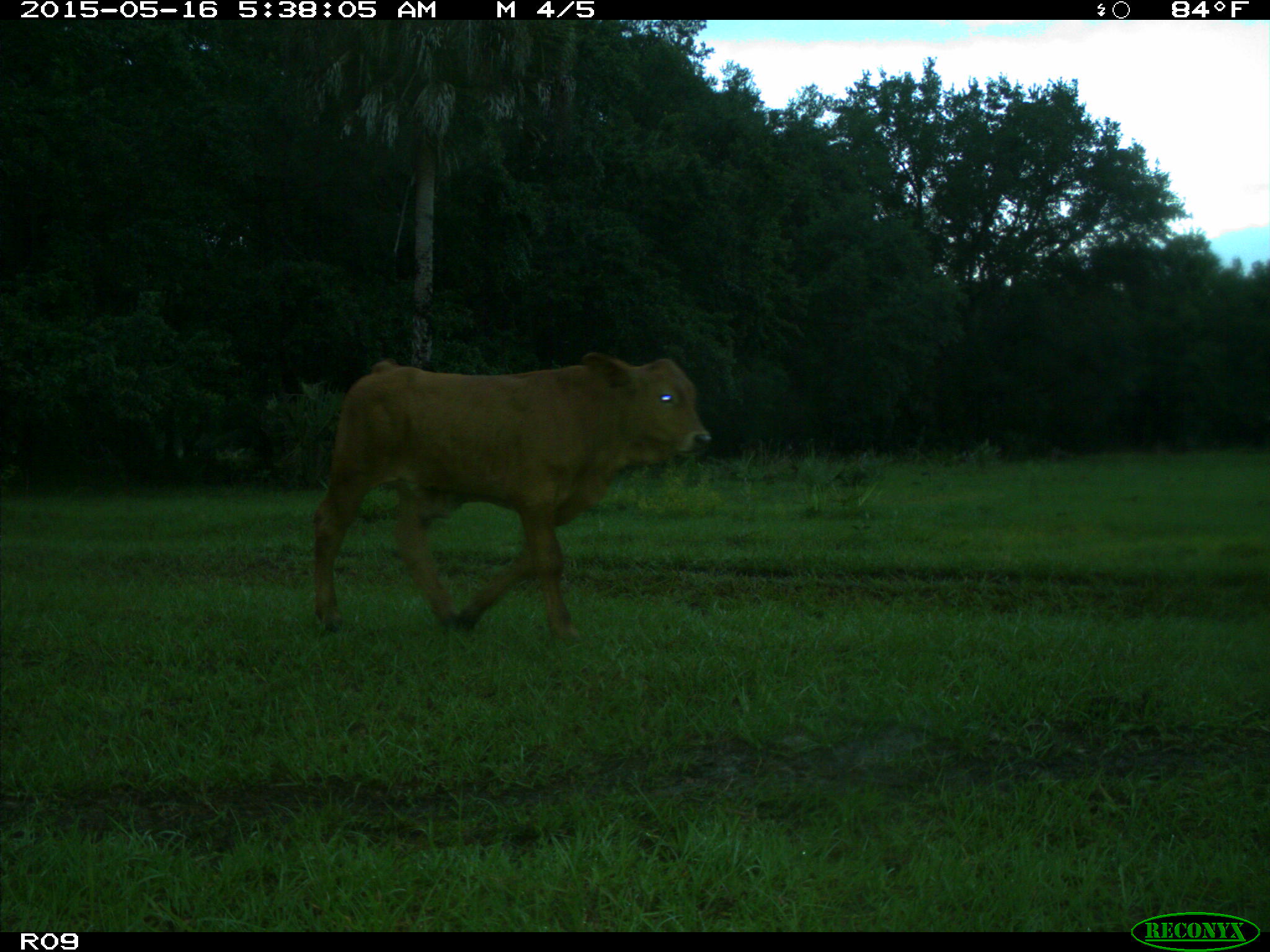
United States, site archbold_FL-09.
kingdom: Animalia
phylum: Chordata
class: Mammalia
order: Artiodactyla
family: Bovidae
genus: Bos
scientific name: Bos taurus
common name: domestic cow